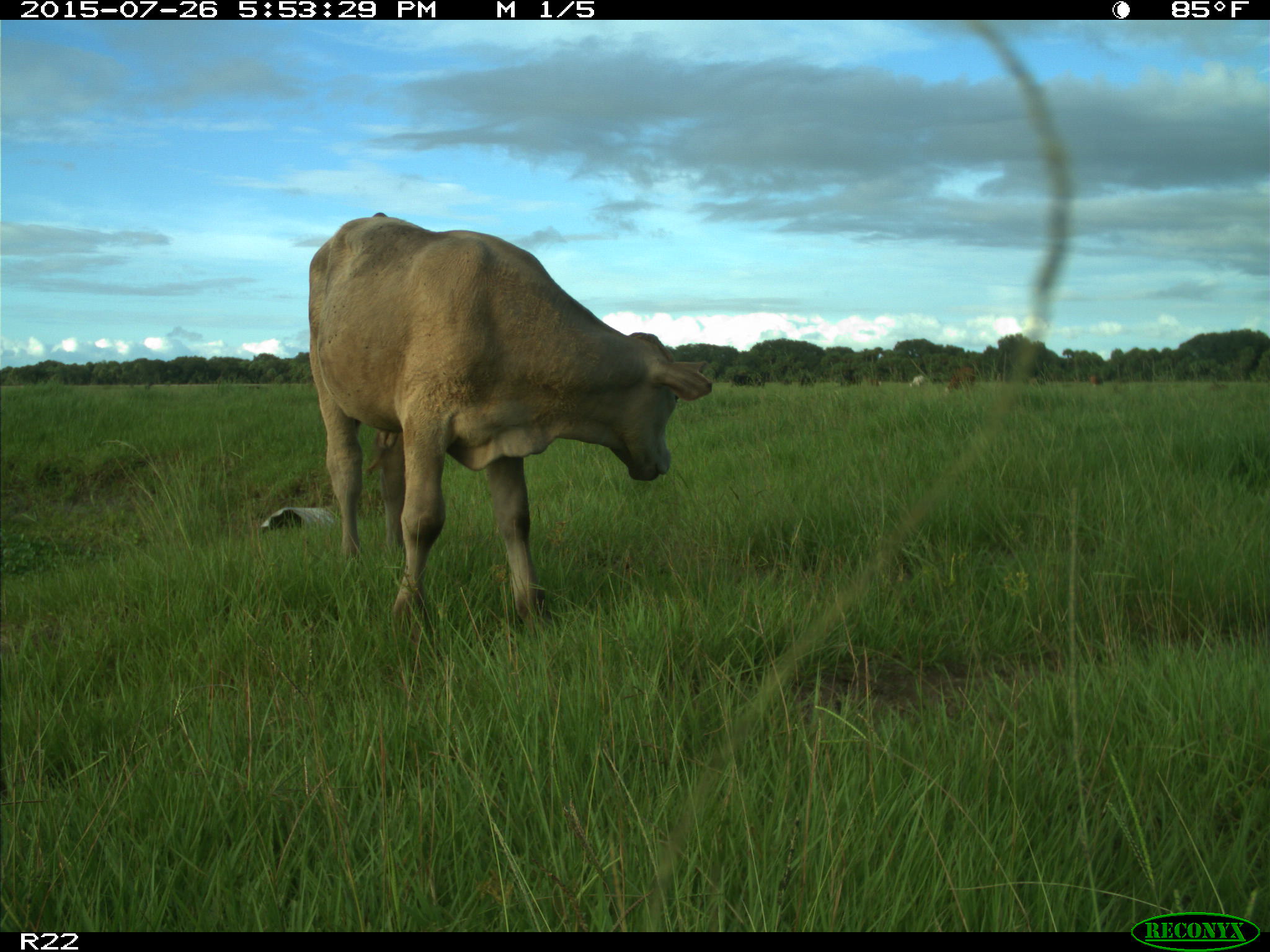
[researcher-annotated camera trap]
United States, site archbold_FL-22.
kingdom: Animalia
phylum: Chordata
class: Mammalia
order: Artiodactyla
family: Bovidae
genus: Bos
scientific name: Bos taurus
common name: domestic cow